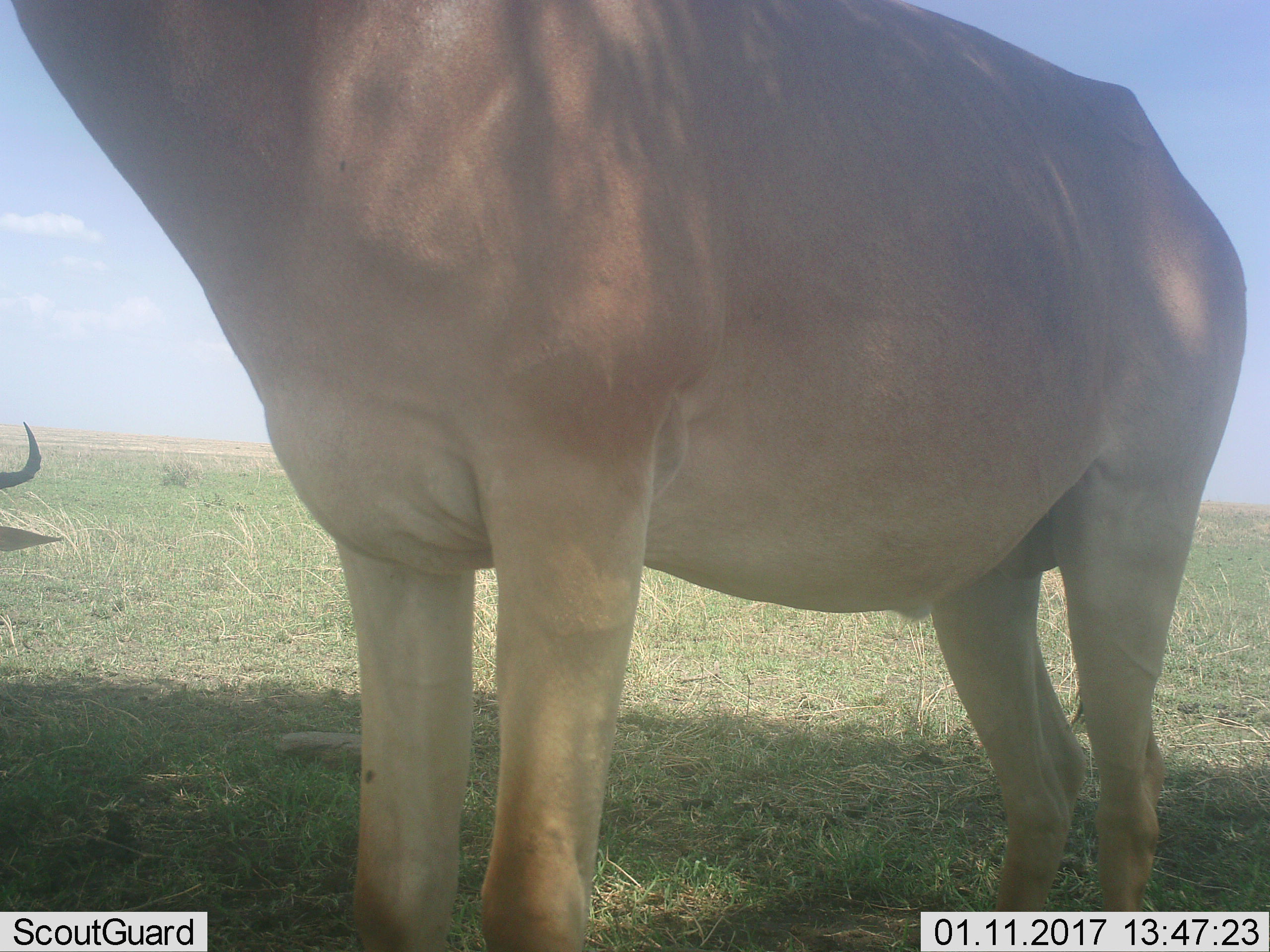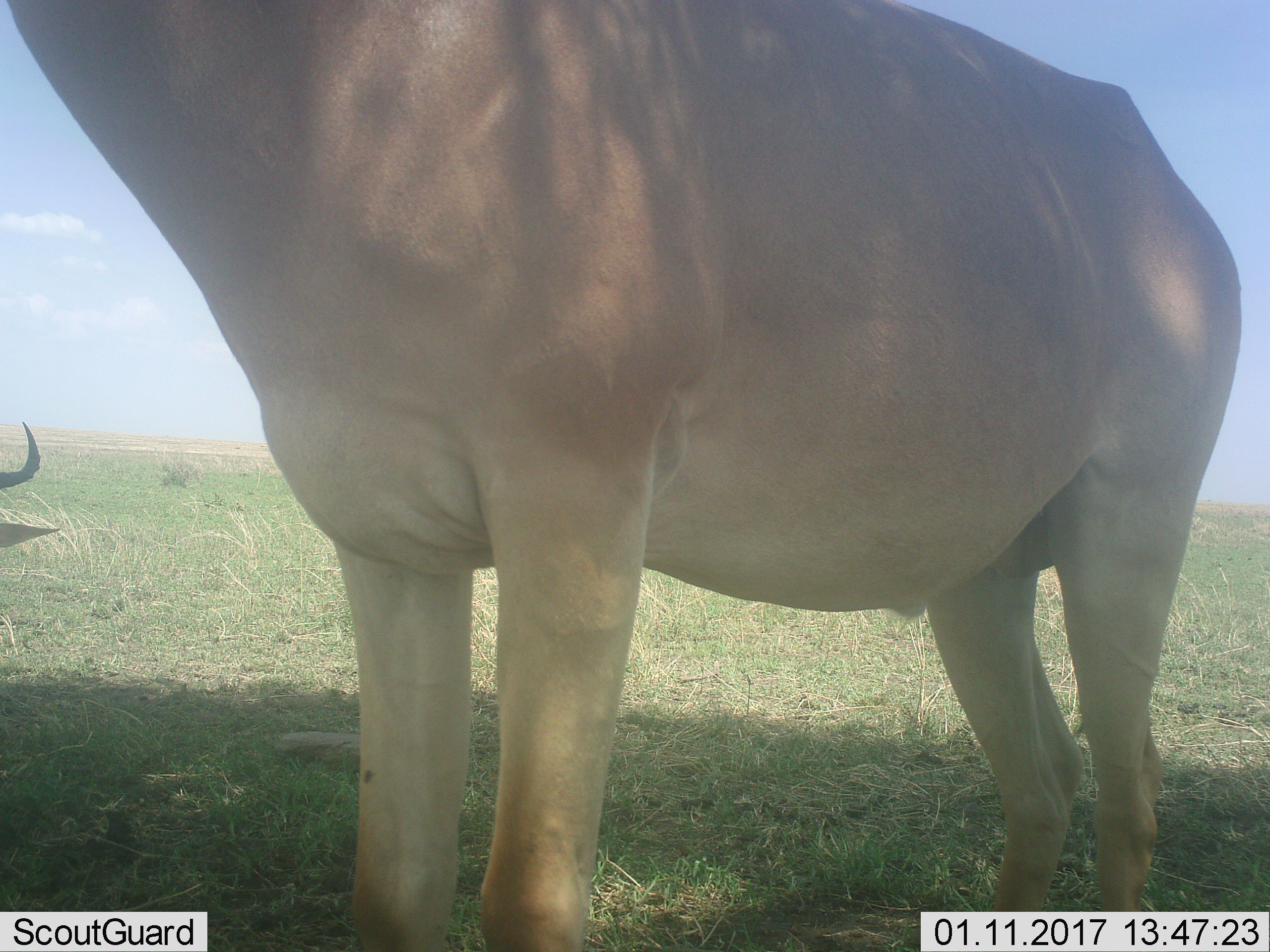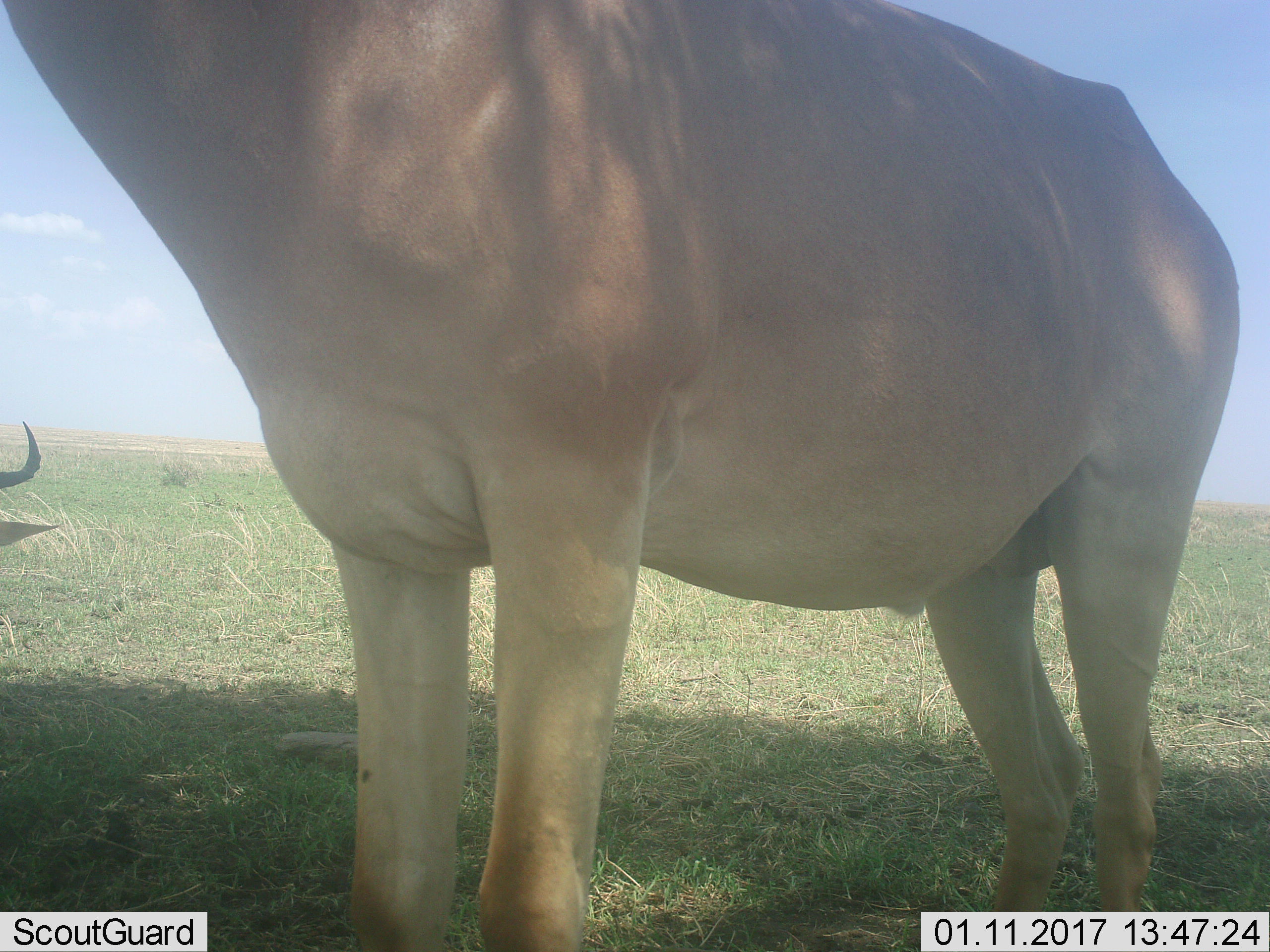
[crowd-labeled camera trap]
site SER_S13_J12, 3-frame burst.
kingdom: Animalia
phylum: Chordata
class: Mammalia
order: Artiodactyla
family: Bovidae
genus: Alcelaphus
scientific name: Alcelaphus buselaphus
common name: hartebeest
Hartebeest (Alcelaphus buselaphus), count 2. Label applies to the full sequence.